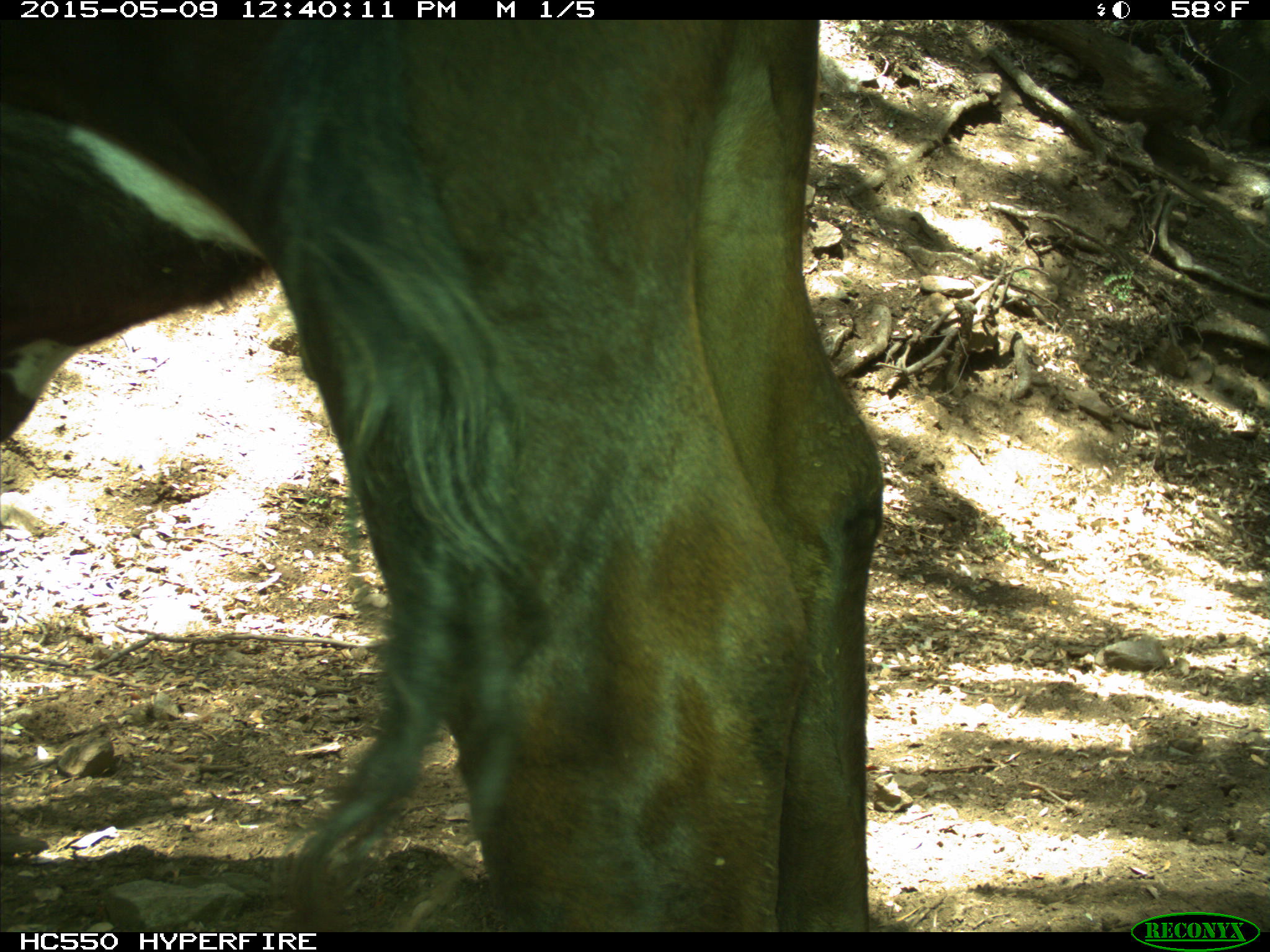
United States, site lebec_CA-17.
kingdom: Animalia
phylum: Chordata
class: Mammalia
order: Artiodactyla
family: Bovidae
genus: Bos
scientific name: Bos taurus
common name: domestic cow